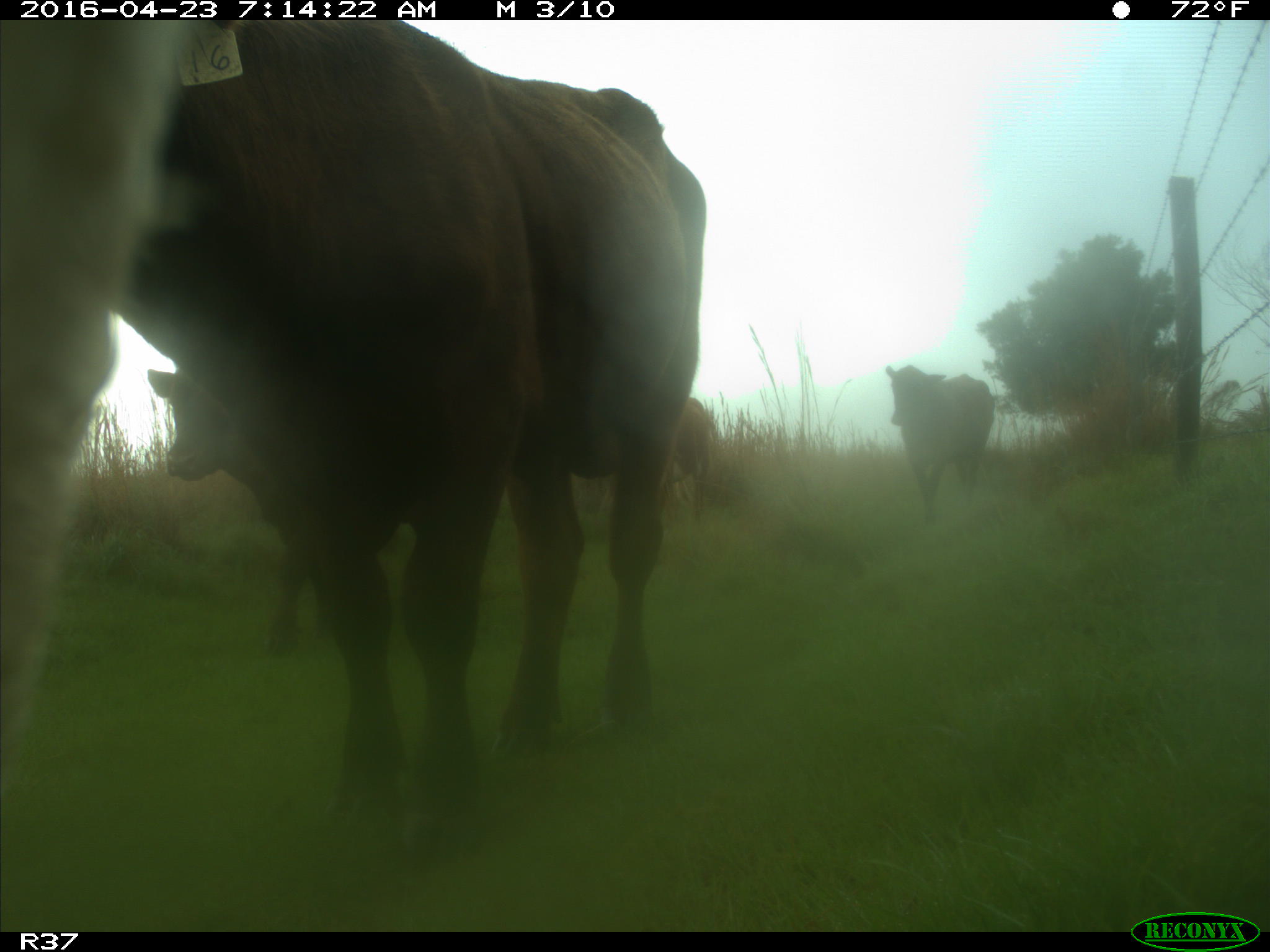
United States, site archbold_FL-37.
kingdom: Animalia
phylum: Chordata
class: Mammalia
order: Artiodactyla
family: Bovidae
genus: Bos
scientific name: Bos taurus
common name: domestic cow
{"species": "Bos taurus (domestic cow)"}